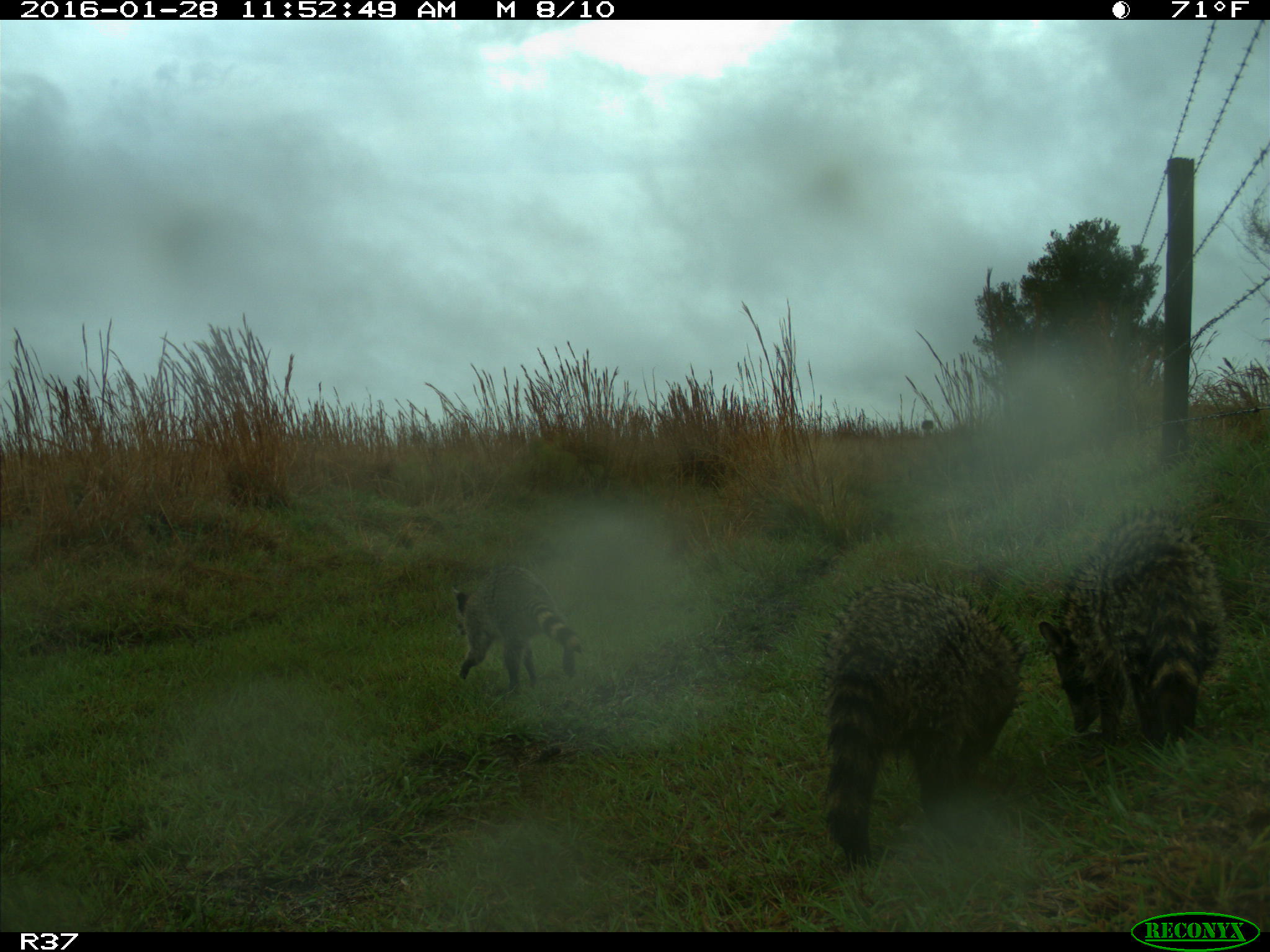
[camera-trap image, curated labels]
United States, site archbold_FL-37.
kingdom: Animalia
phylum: Chordata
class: Mammalia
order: Carnivora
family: Procyonidae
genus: Procyon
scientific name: Procyon lotor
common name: common raccoon